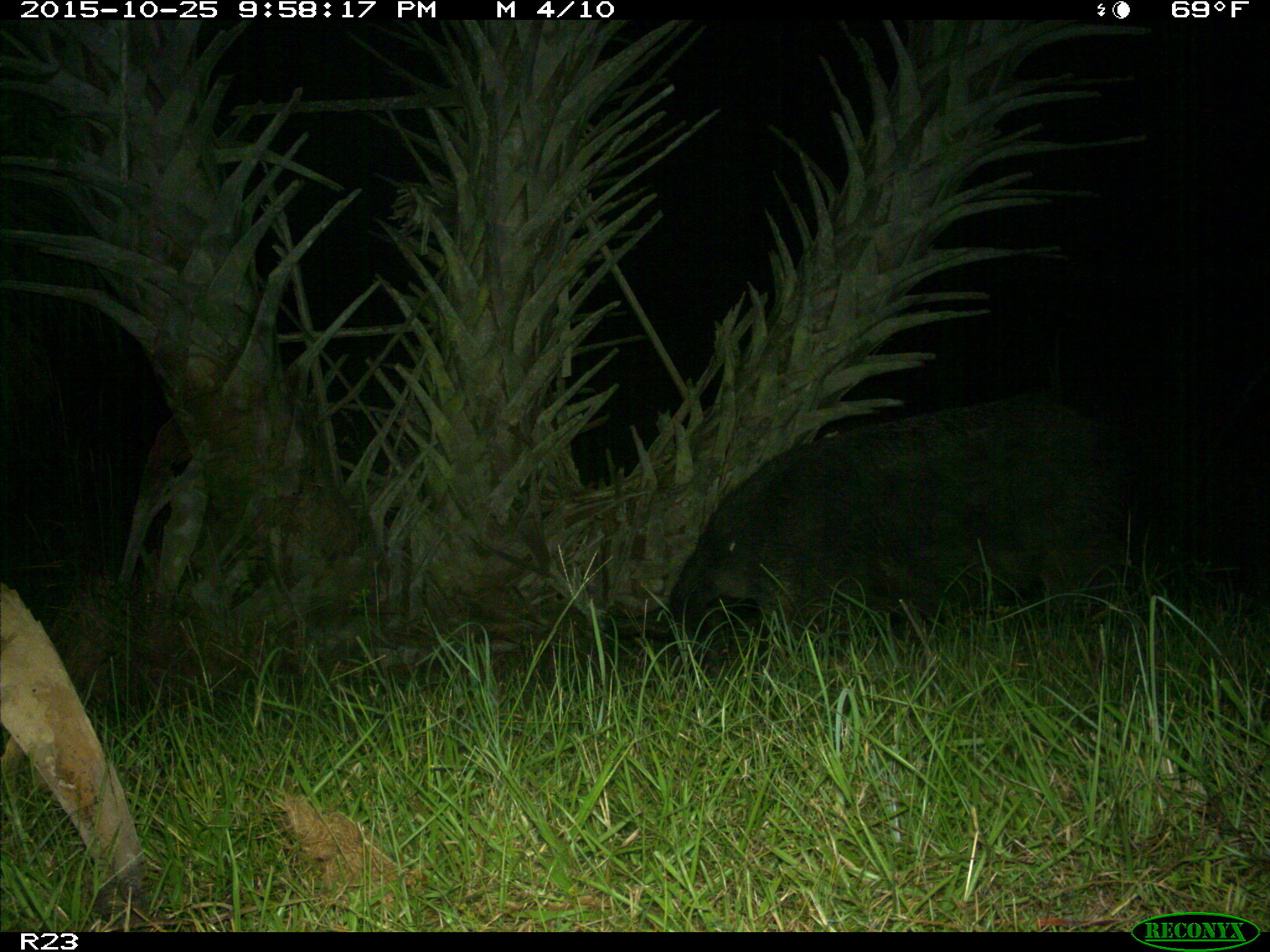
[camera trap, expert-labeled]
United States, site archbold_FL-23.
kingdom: Animalia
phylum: Chordata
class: Mammalia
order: Artiodactyla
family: Suidae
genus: Sus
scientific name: Sus scrofa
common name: wild boar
Sus scrofa (wild boar).